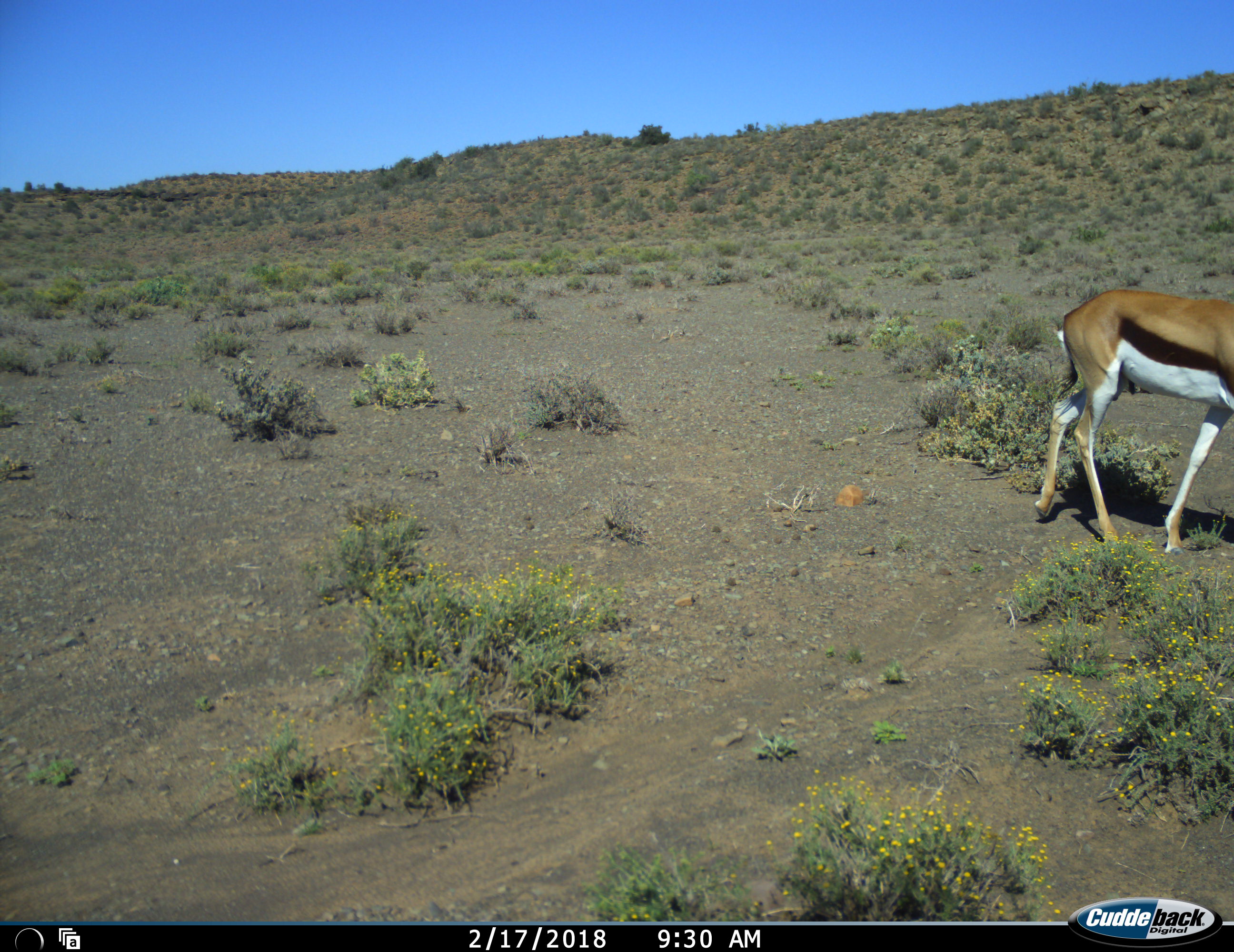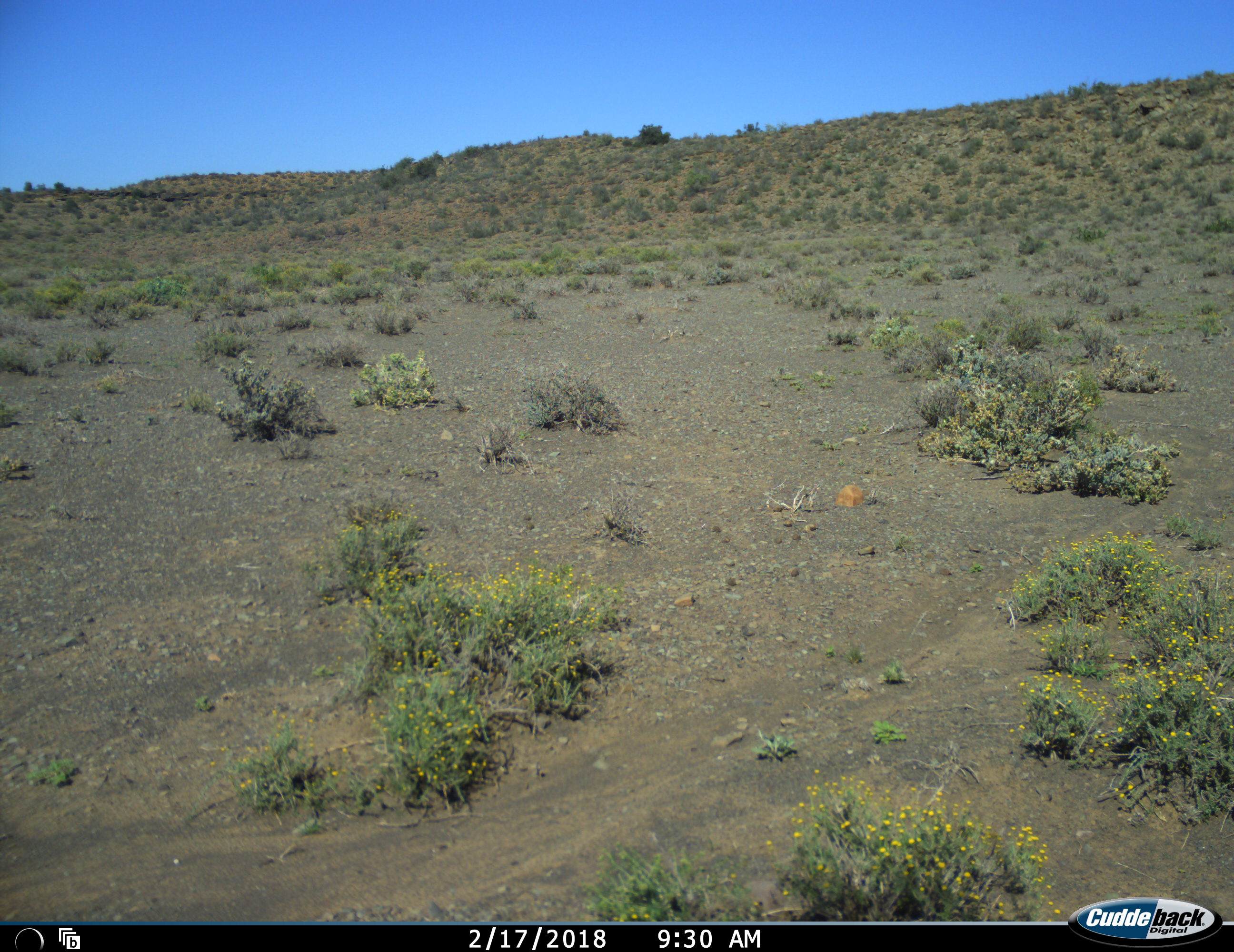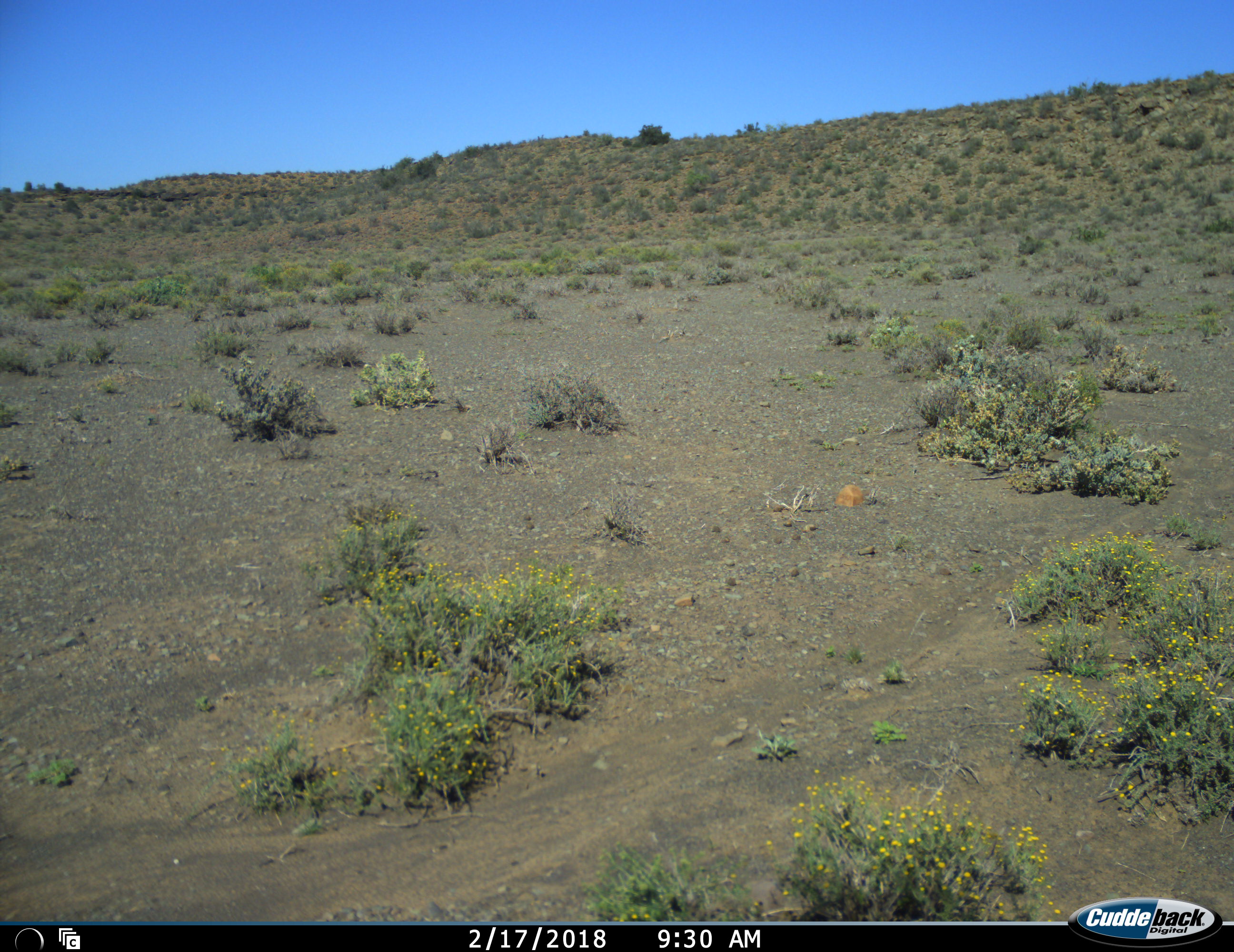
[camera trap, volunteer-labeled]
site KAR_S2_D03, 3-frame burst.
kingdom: Animalia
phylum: Chordata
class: Mammalia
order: Artiodactyla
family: Bovidae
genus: Antidorcas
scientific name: Antidorcas marsupialis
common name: springbok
Springbok (Antidorcas marsupialis), count 1. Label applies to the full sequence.